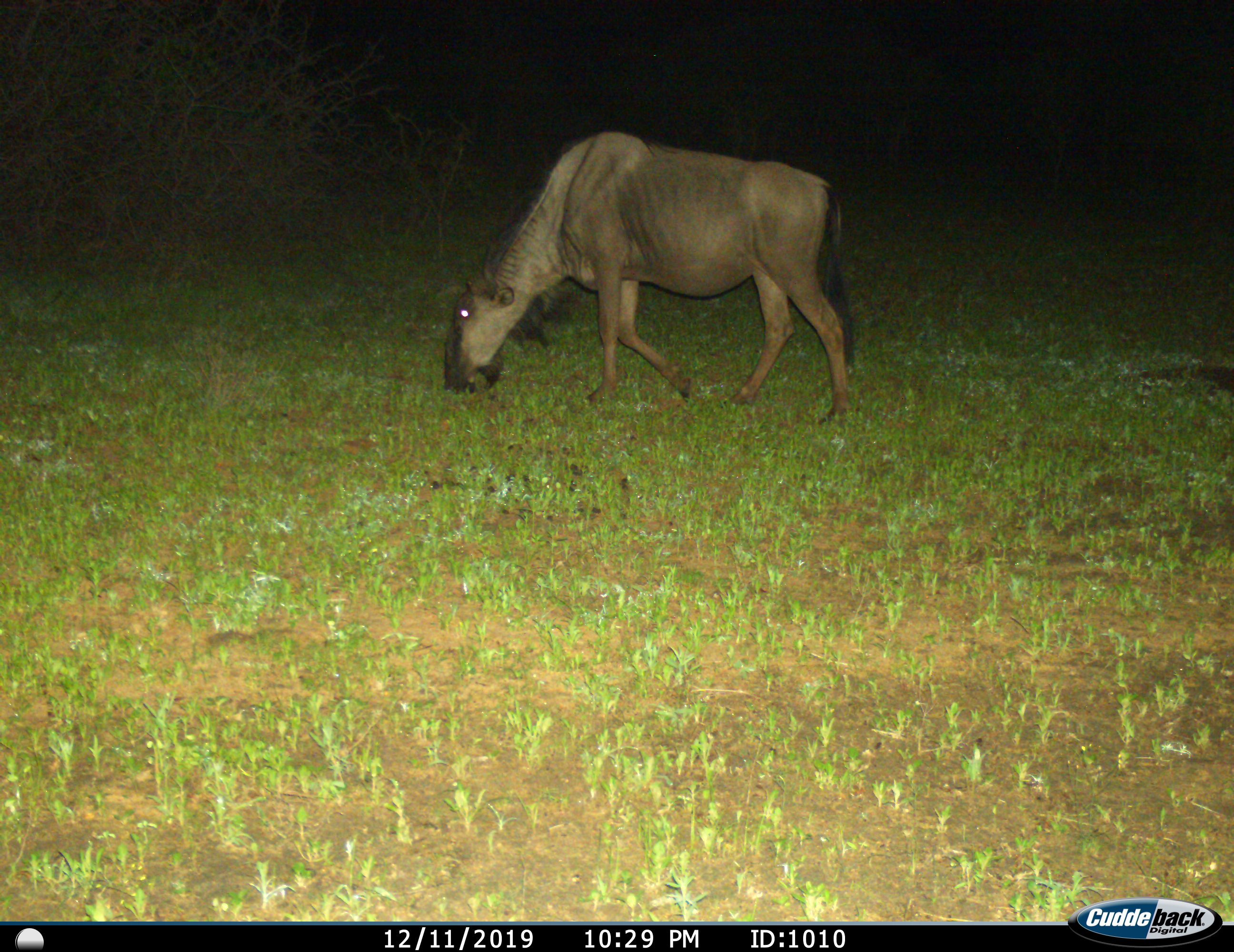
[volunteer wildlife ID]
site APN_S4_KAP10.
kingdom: Animalia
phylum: Chordata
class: Mammalia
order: Artiodactyla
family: Bovidae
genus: Connochaetes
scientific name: Connochaetes taurinus taurinus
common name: blue wildebeest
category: wildebeestblue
Wildebeestblue (blue wildebeest) (Connochaetes taurinus taurinus), count 1. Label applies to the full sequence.